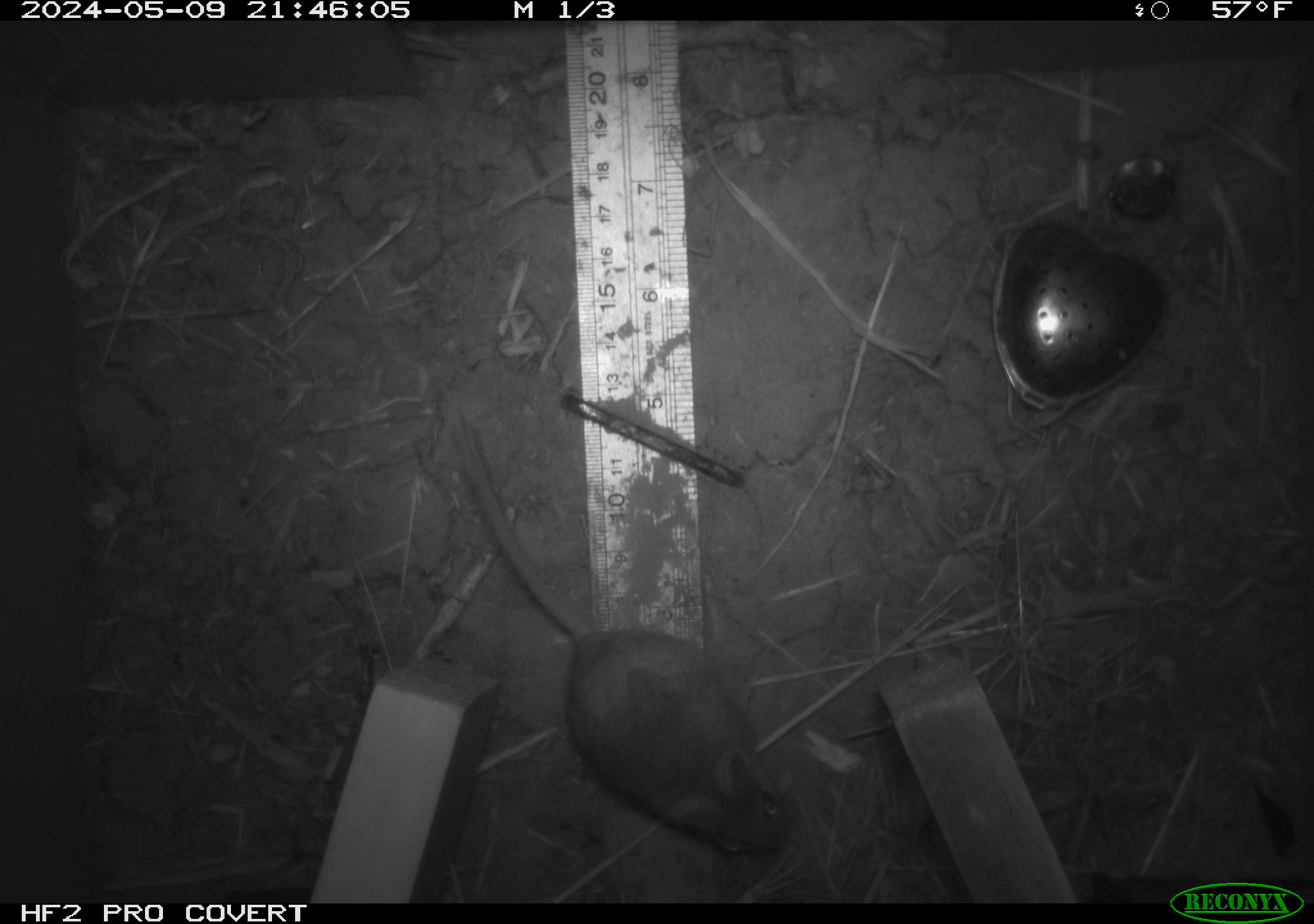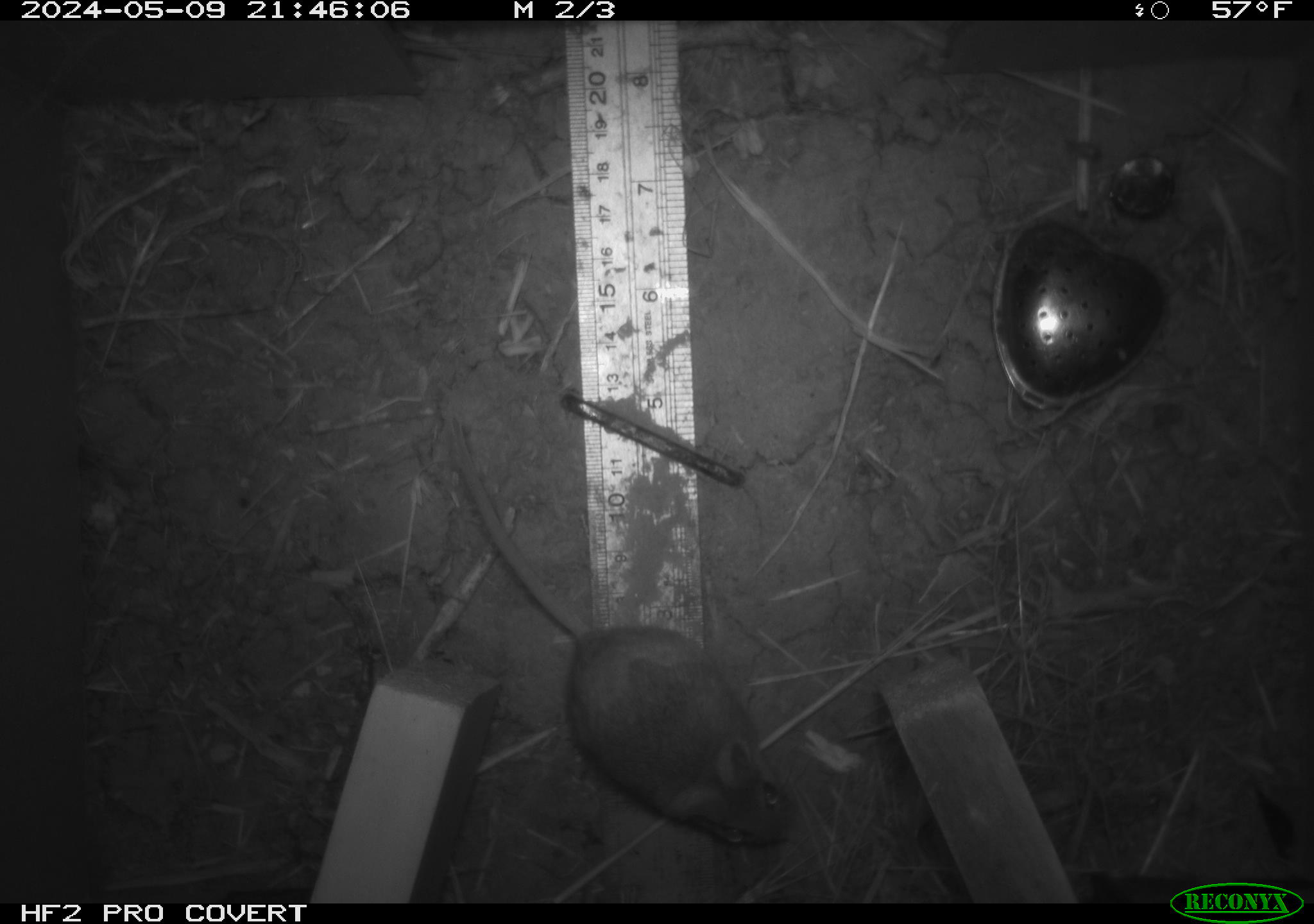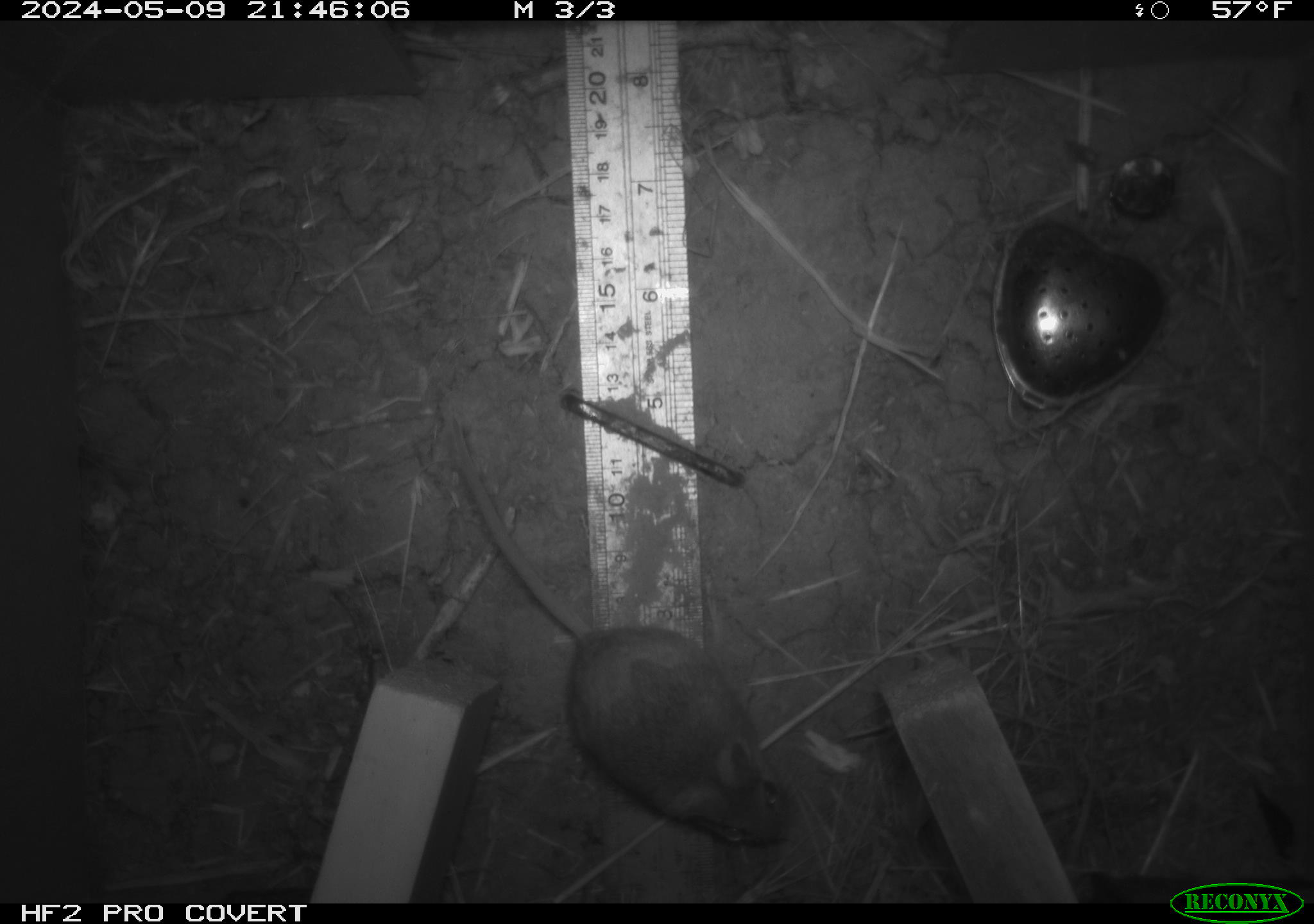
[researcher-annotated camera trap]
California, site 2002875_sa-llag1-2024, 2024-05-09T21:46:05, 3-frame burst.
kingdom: Animalia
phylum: Chordata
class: Mammalia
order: Rodentia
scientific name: Rodentia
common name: mouse species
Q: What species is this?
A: Mouse species (Rodentia).